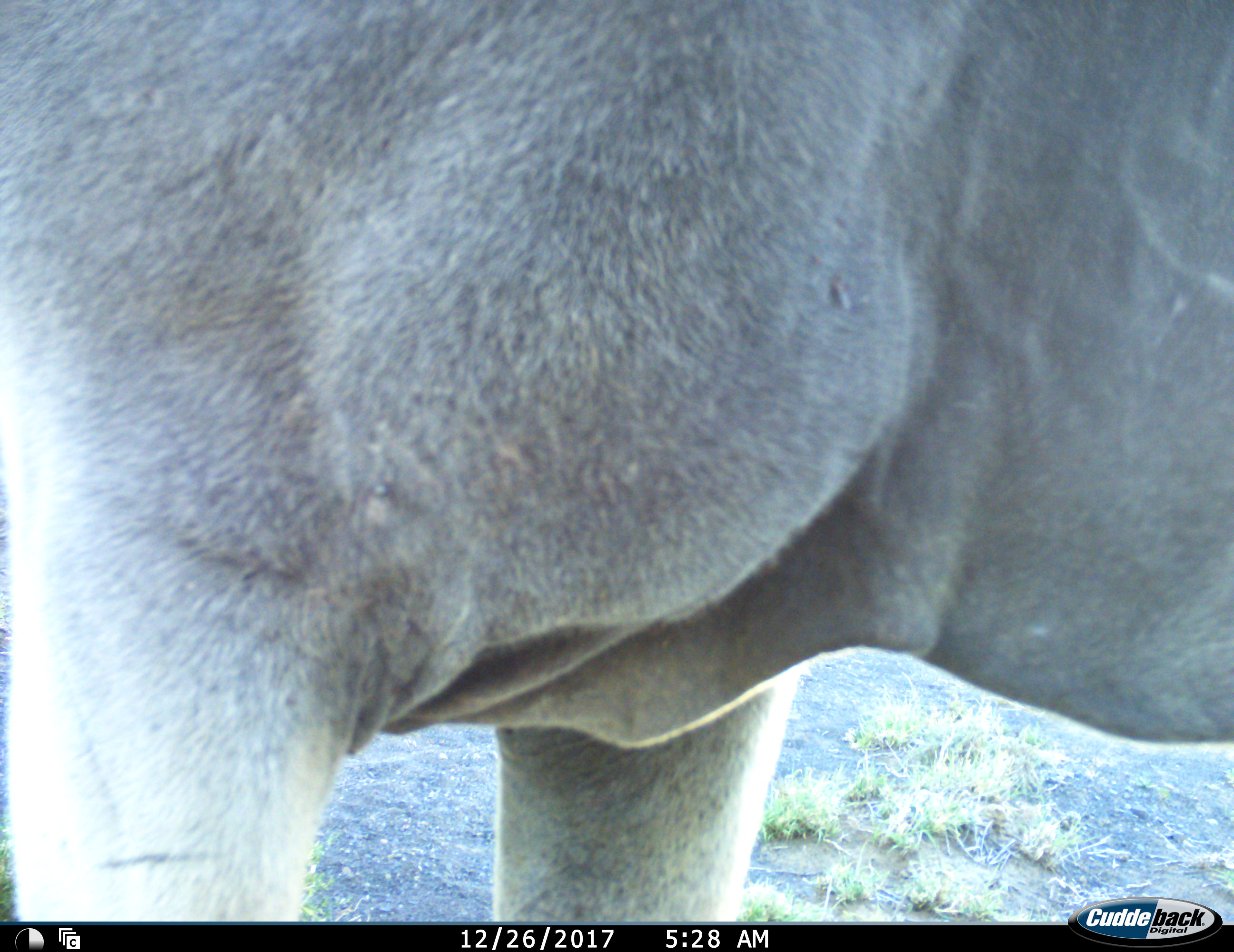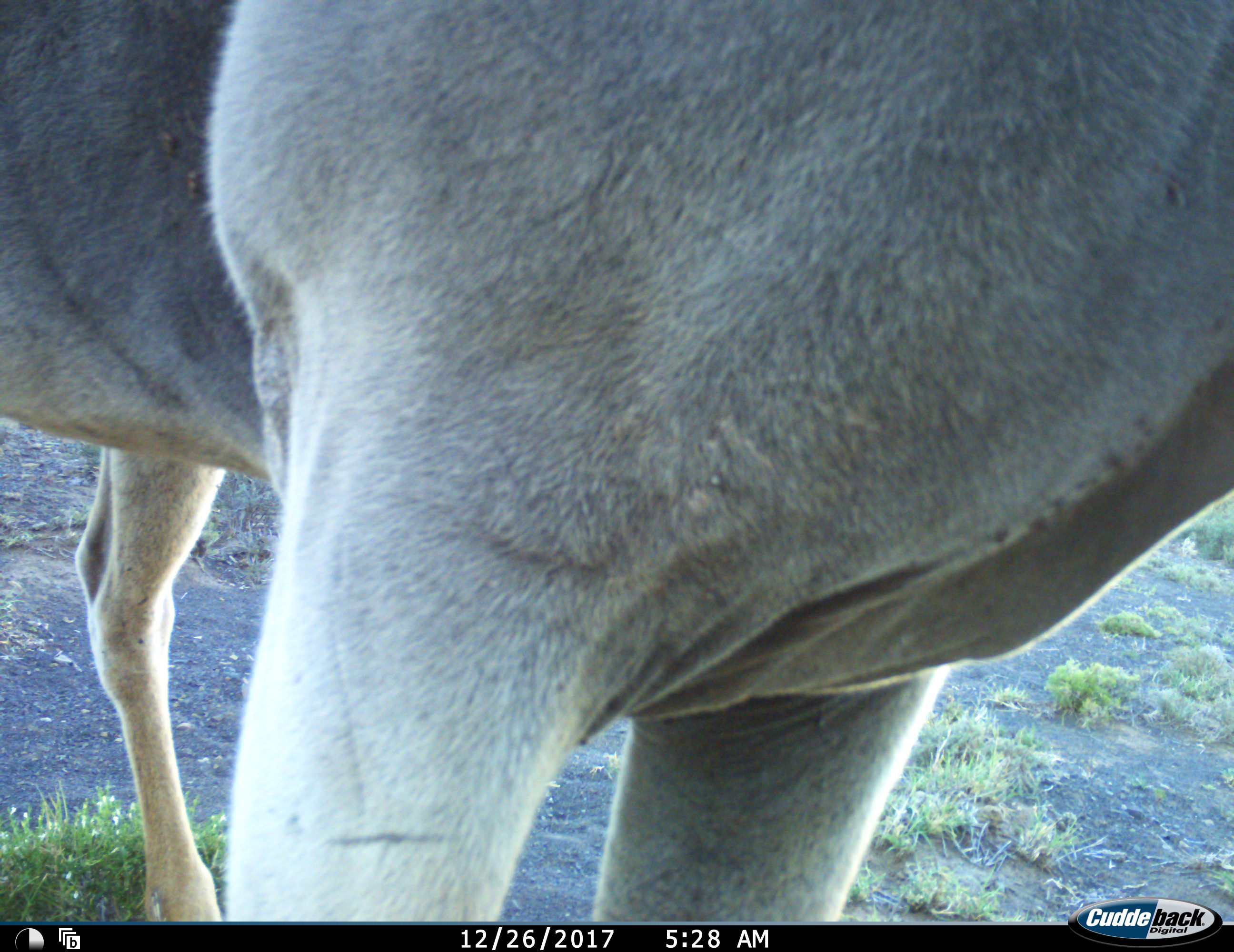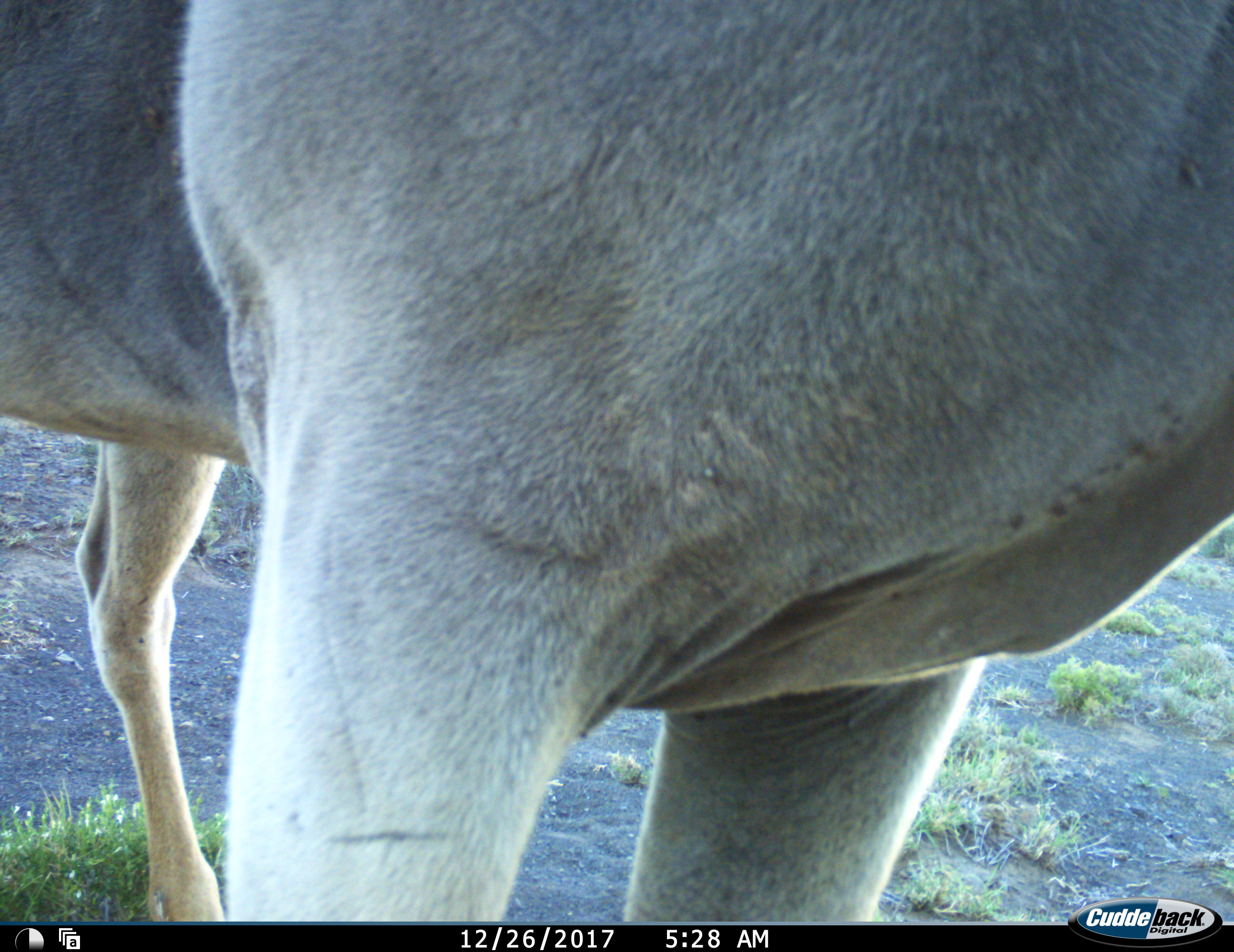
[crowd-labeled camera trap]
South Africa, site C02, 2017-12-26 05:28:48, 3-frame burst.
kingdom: Animalia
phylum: Chordata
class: Mammalia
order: Artiodactyla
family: Bovidae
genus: Tragelaphus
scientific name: Tragelaphus oryx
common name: eland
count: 1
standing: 89%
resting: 0%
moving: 22%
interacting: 11%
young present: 0%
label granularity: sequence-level